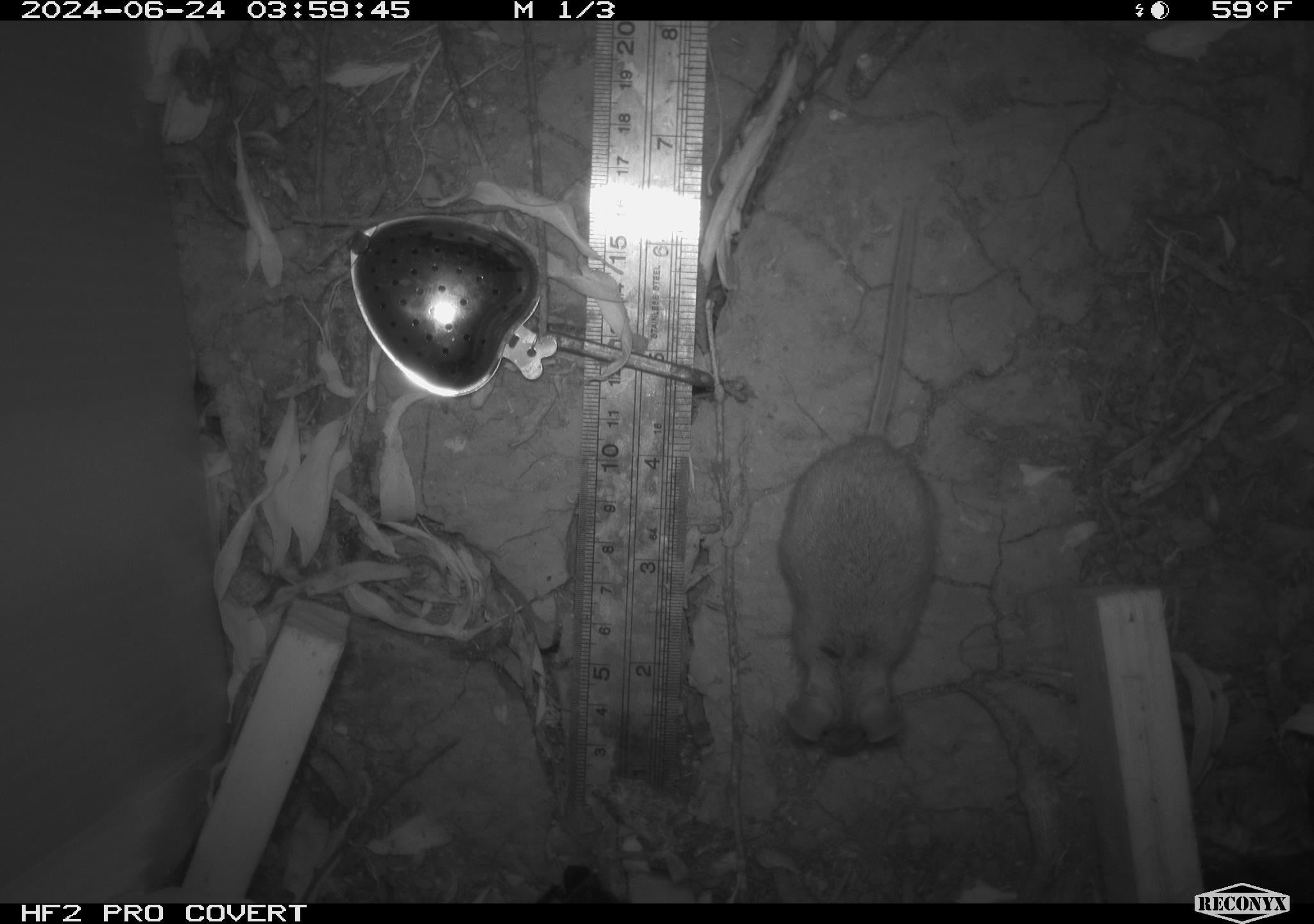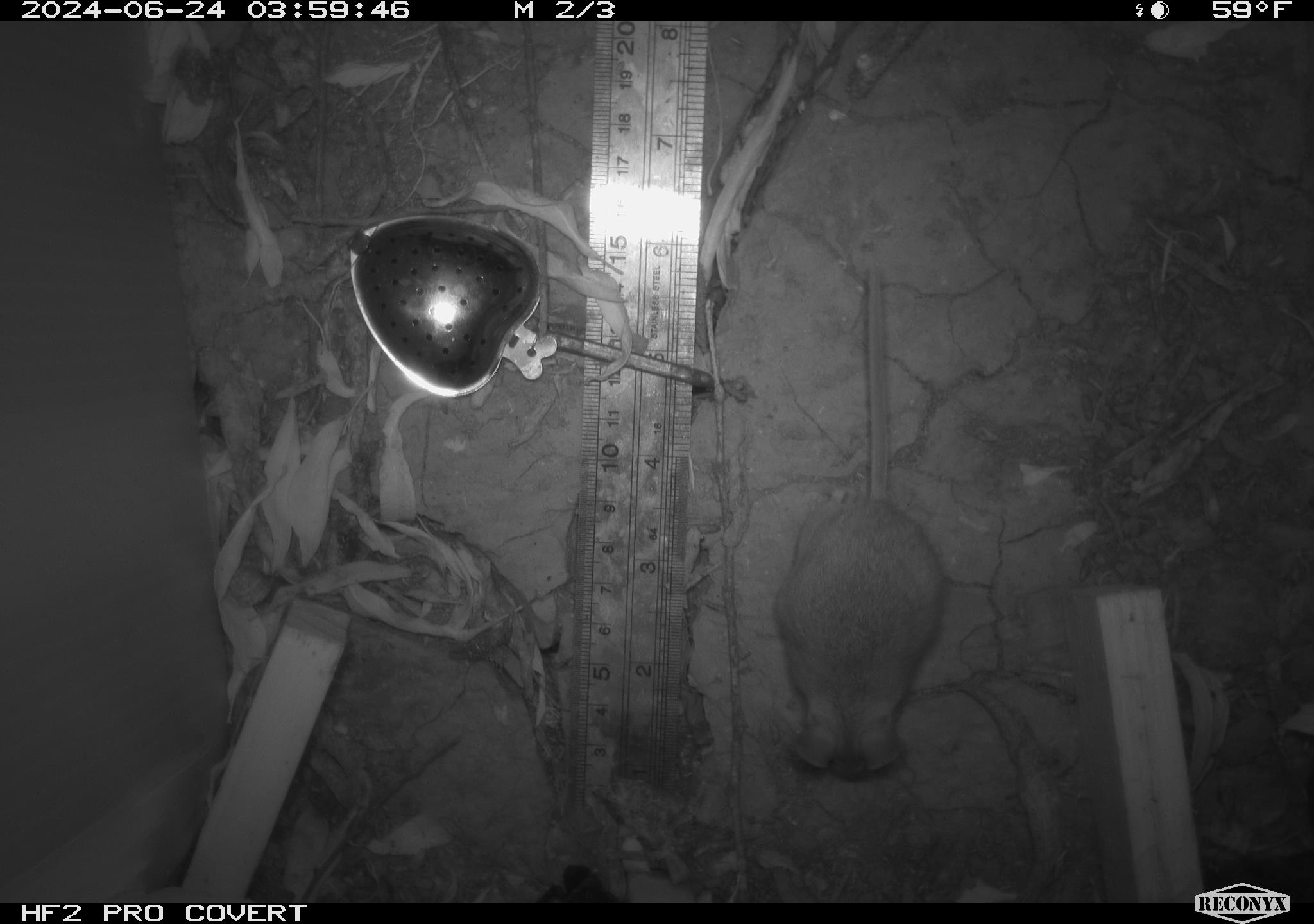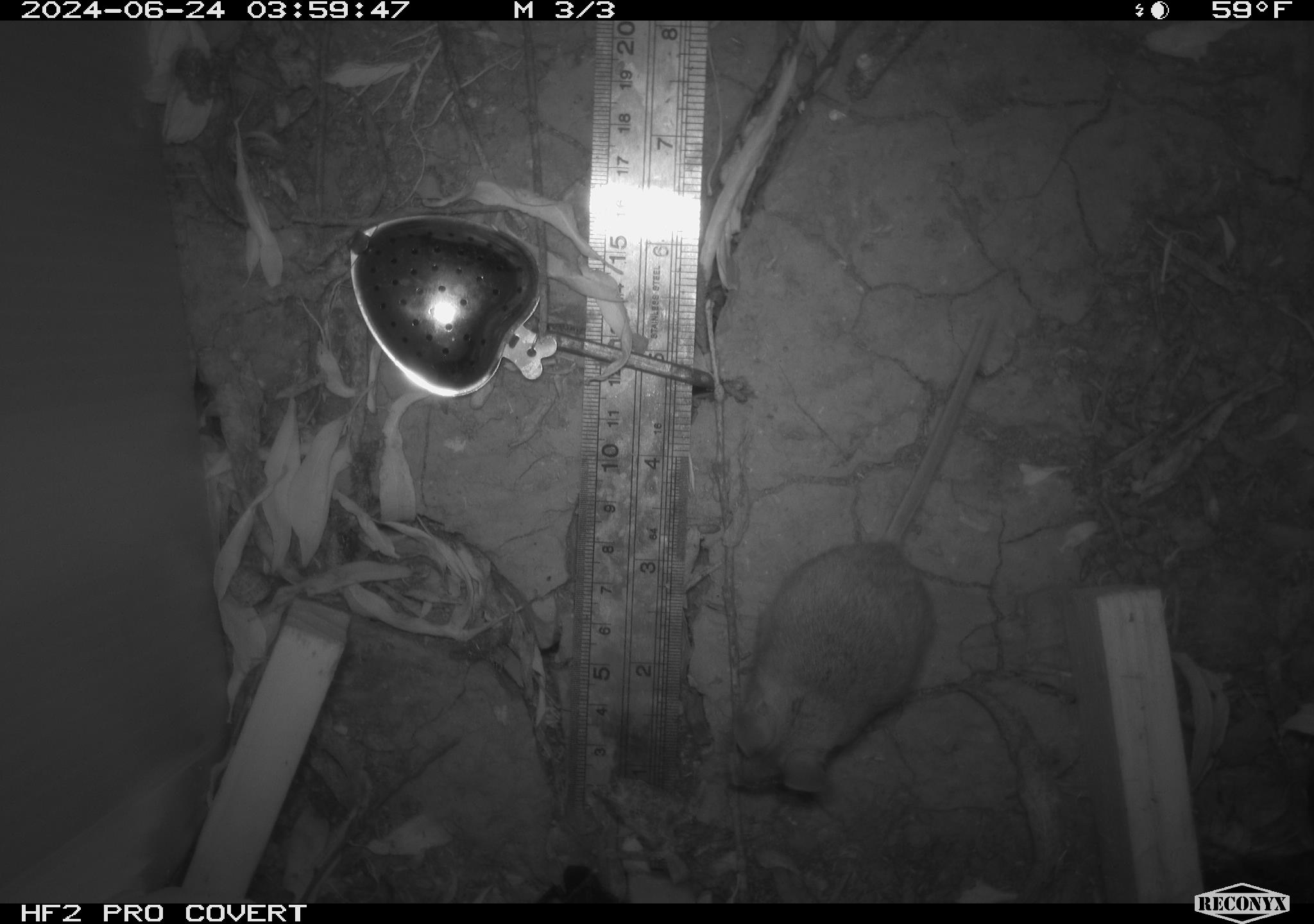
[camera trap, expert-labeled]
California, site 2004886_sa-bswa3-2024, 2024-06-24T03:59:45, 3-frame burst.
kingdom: Animalia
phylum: Chordata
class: Mammalia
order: Rodentia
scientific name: Rodentia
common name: mouse species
Mouse species (Rodentia).